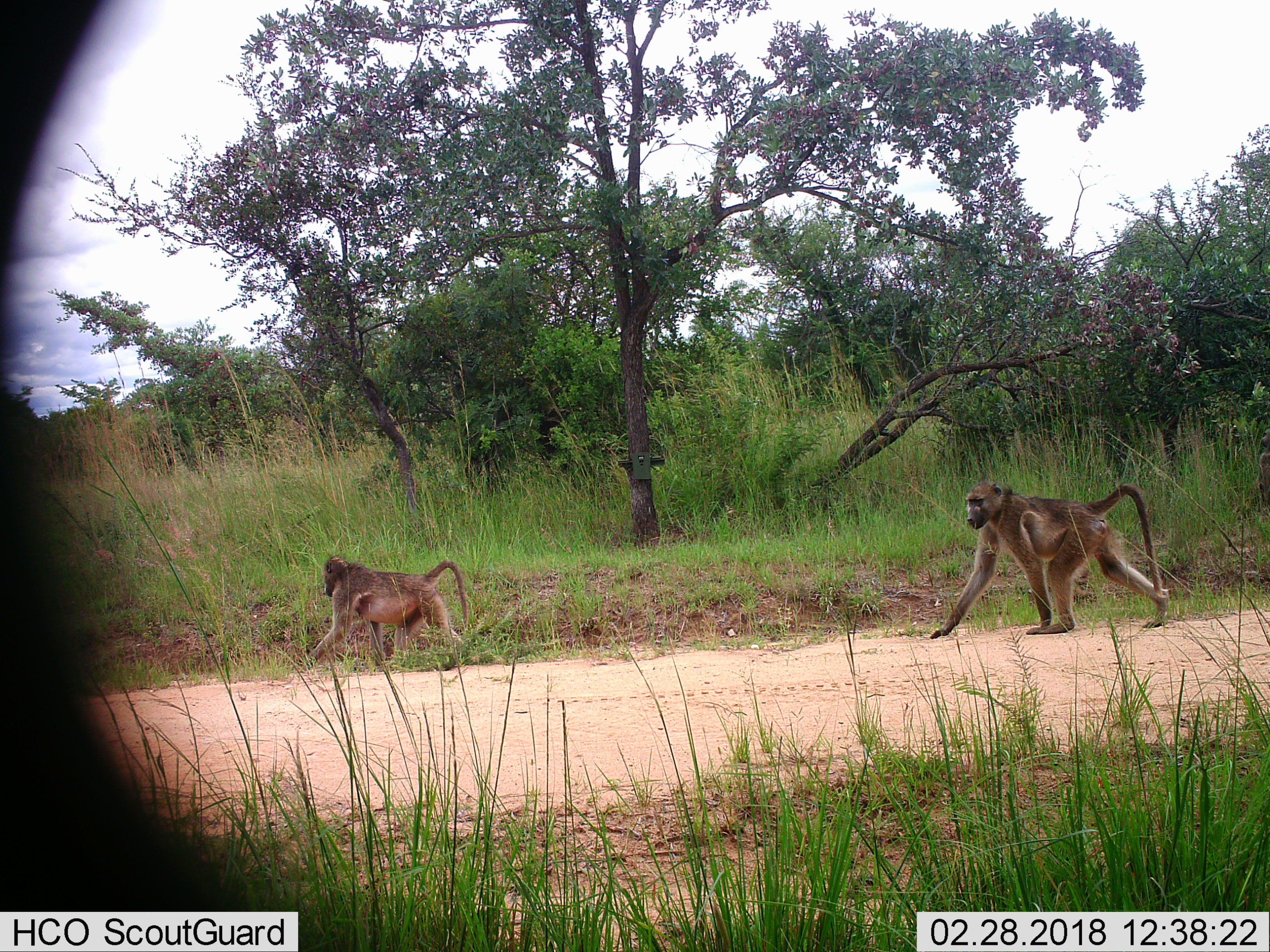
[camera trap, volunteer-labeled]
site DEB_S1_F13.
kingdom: Animalia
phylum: Chordata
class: Mammalia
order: Primates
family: Cercopithecidae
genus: Papio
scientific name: Papio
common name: baboon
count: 2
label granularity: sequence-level